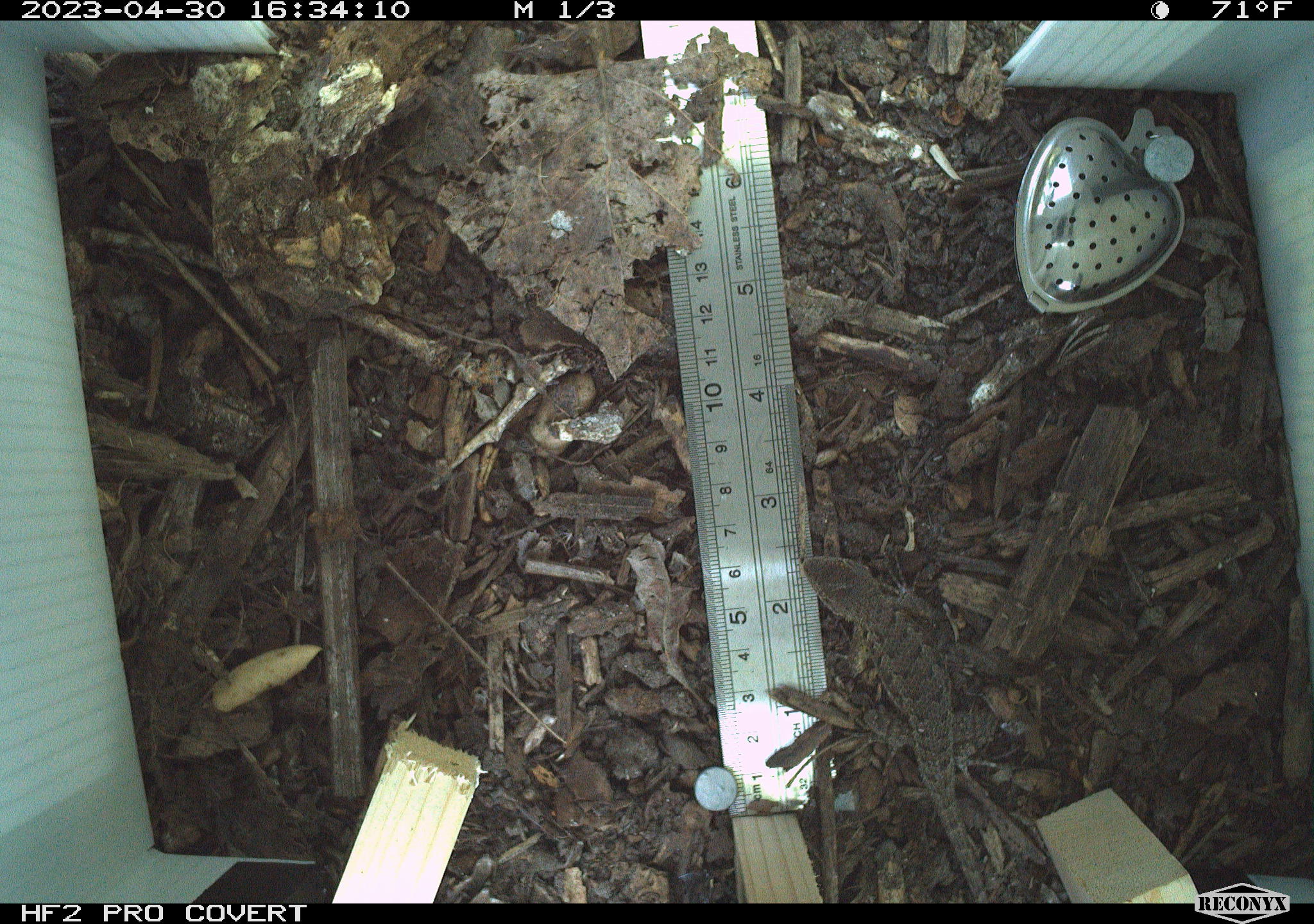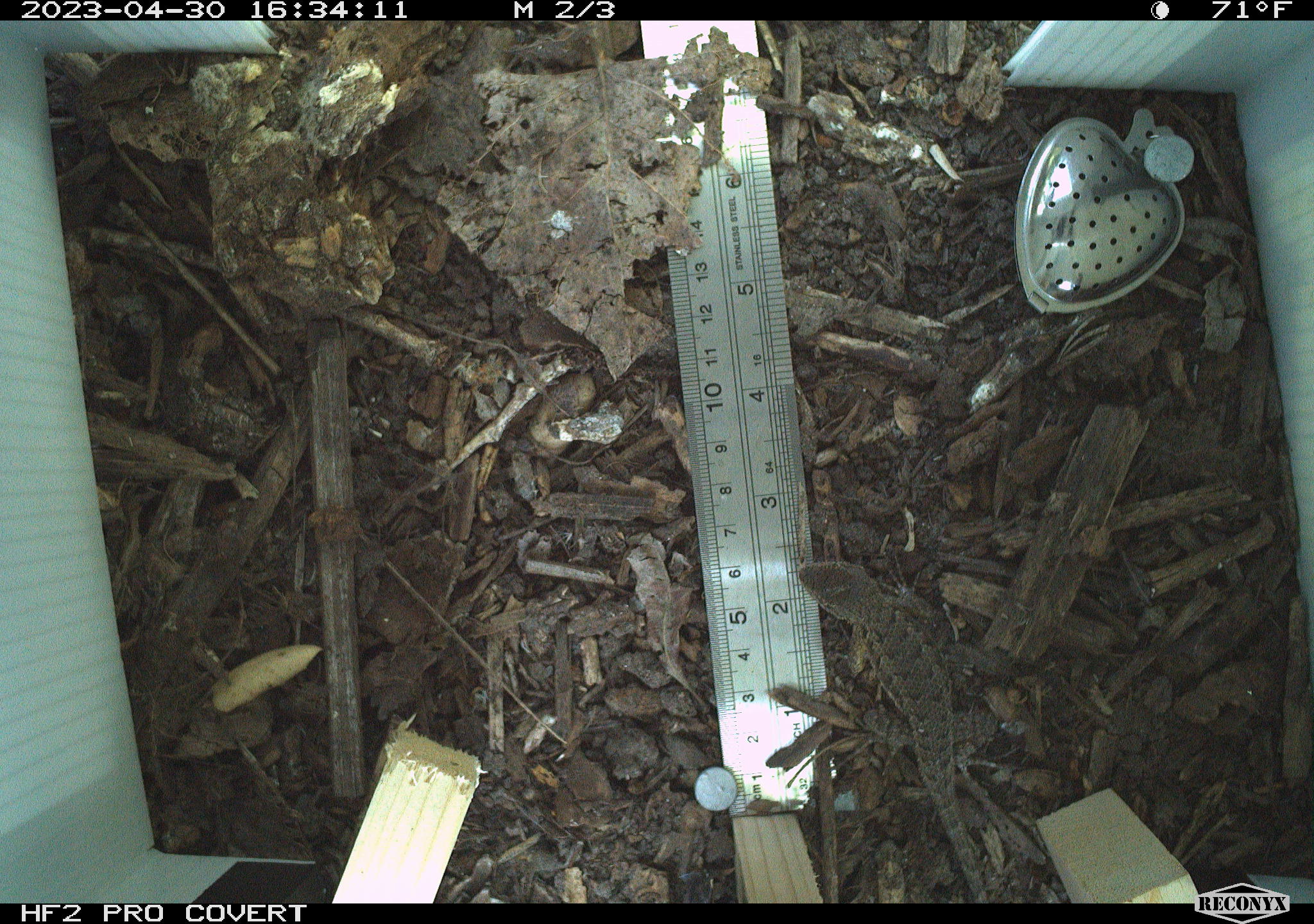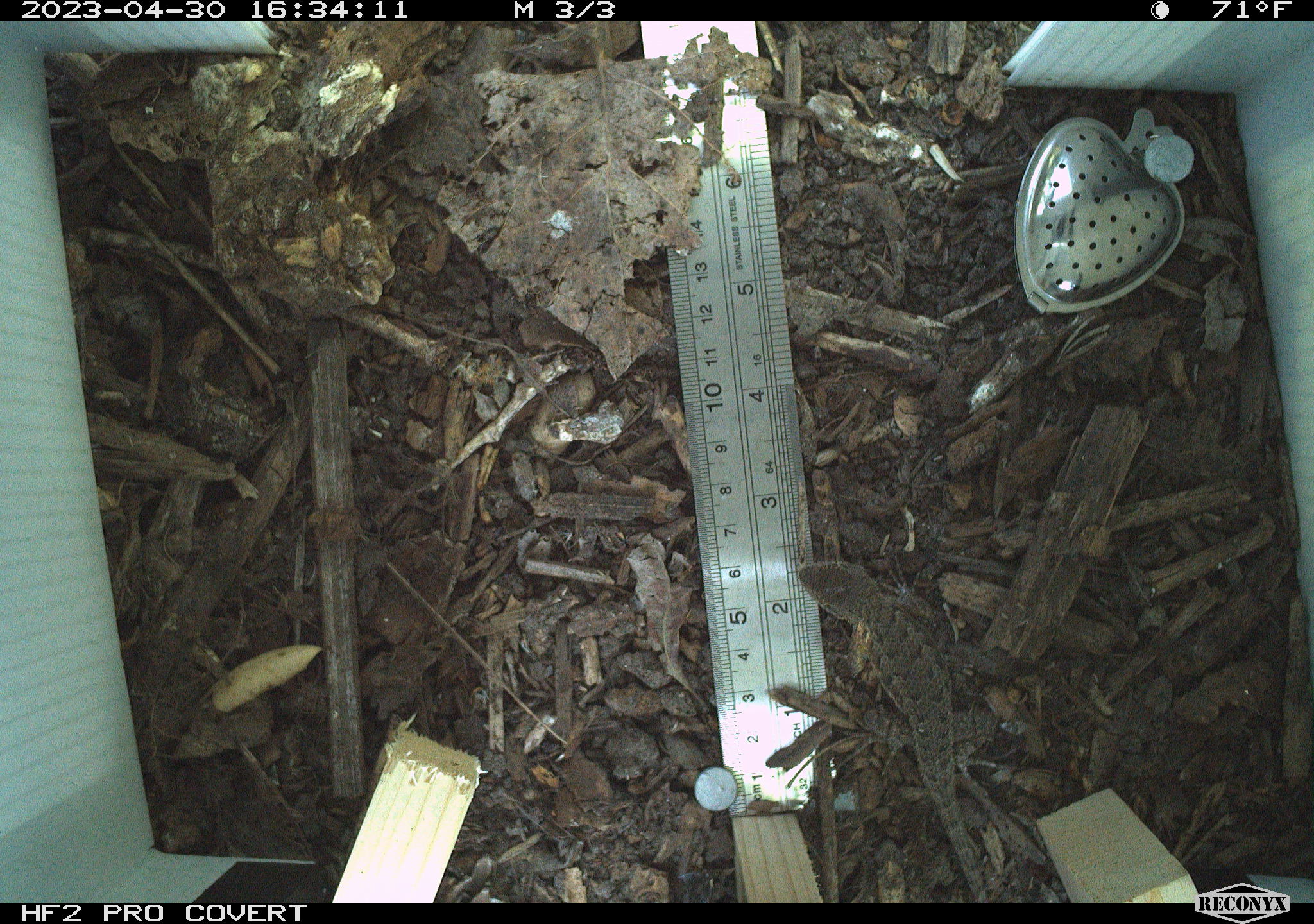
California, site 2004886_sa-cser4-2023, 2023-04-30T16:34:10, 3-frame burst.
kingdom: Animalia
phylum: Chordata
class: Reptilia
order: Squamata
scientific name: Squamata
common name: lizards and snakes